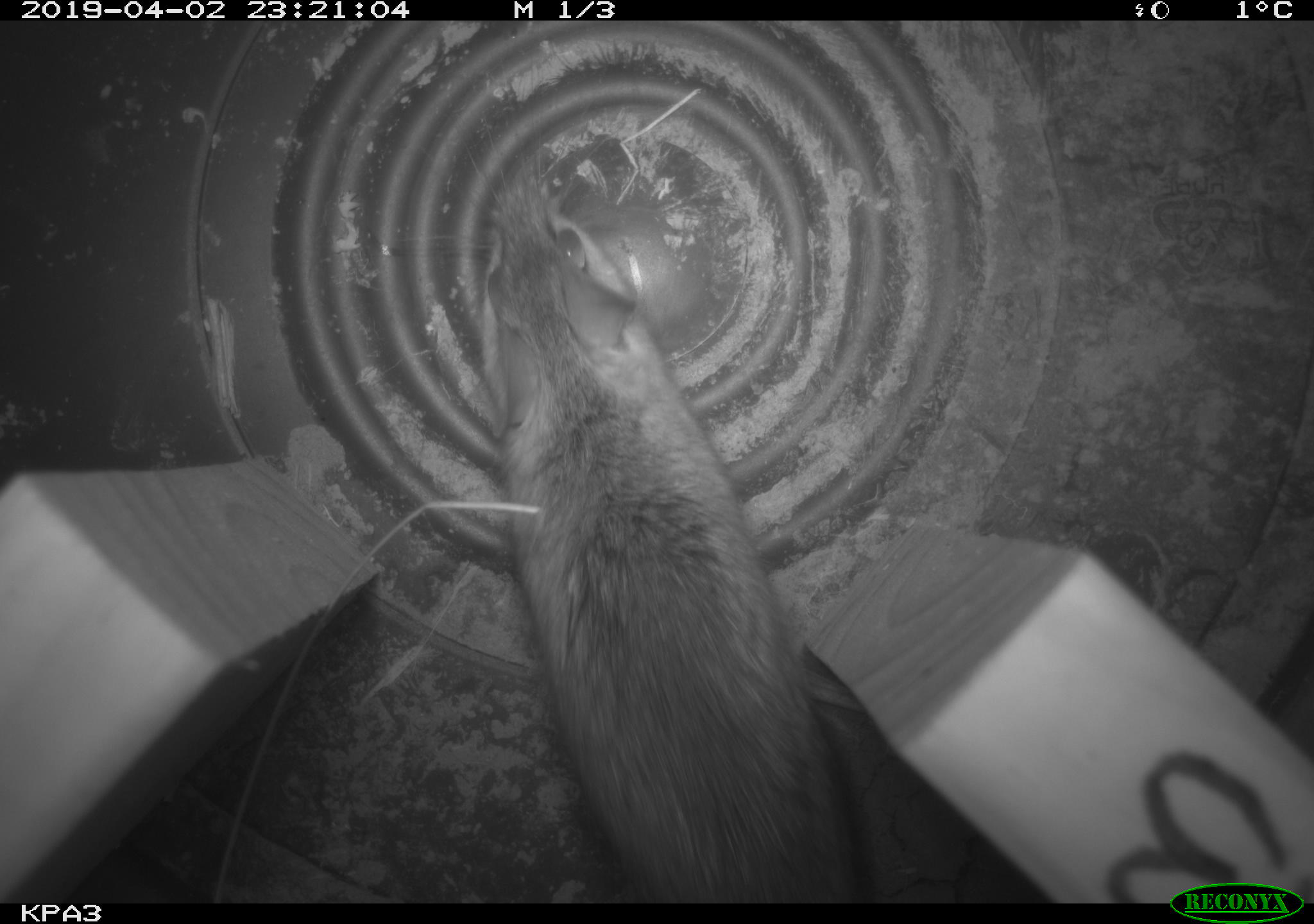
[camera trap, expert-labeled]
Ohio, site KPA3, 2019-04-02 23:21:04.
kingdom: Animalia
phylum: Chordata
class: Mammalia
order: Rodentia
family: Cricetidae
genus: Peromyscus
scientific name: Peromyscus leucopus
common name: white-footed mouse